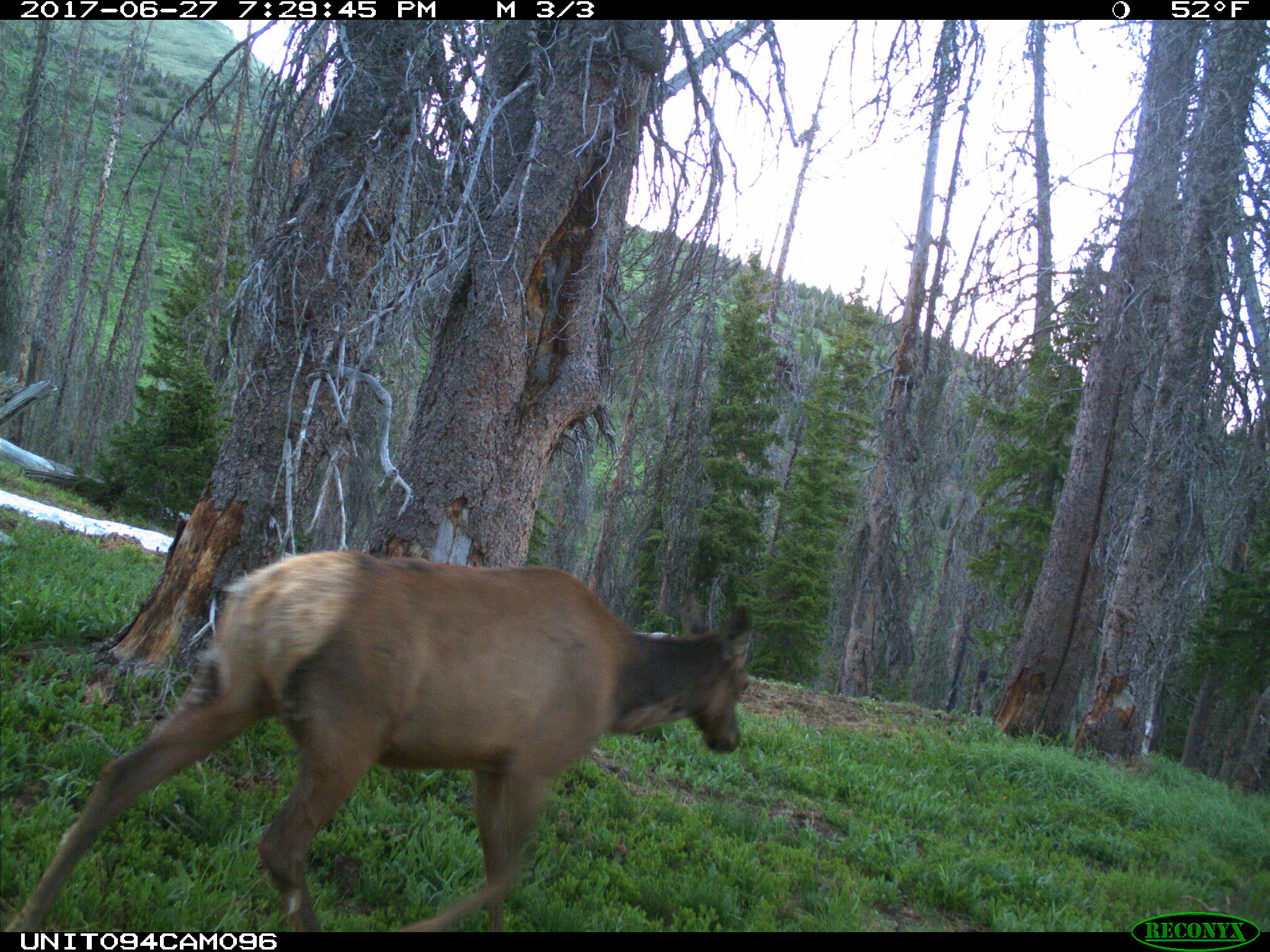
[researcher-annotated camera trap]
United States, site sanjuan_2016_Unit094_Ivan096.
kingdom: Animalia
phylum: Chordata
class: Mammalia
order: Artiodactyla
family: Cervidae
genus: Cervus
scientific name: Cervus elaphus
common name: red deer